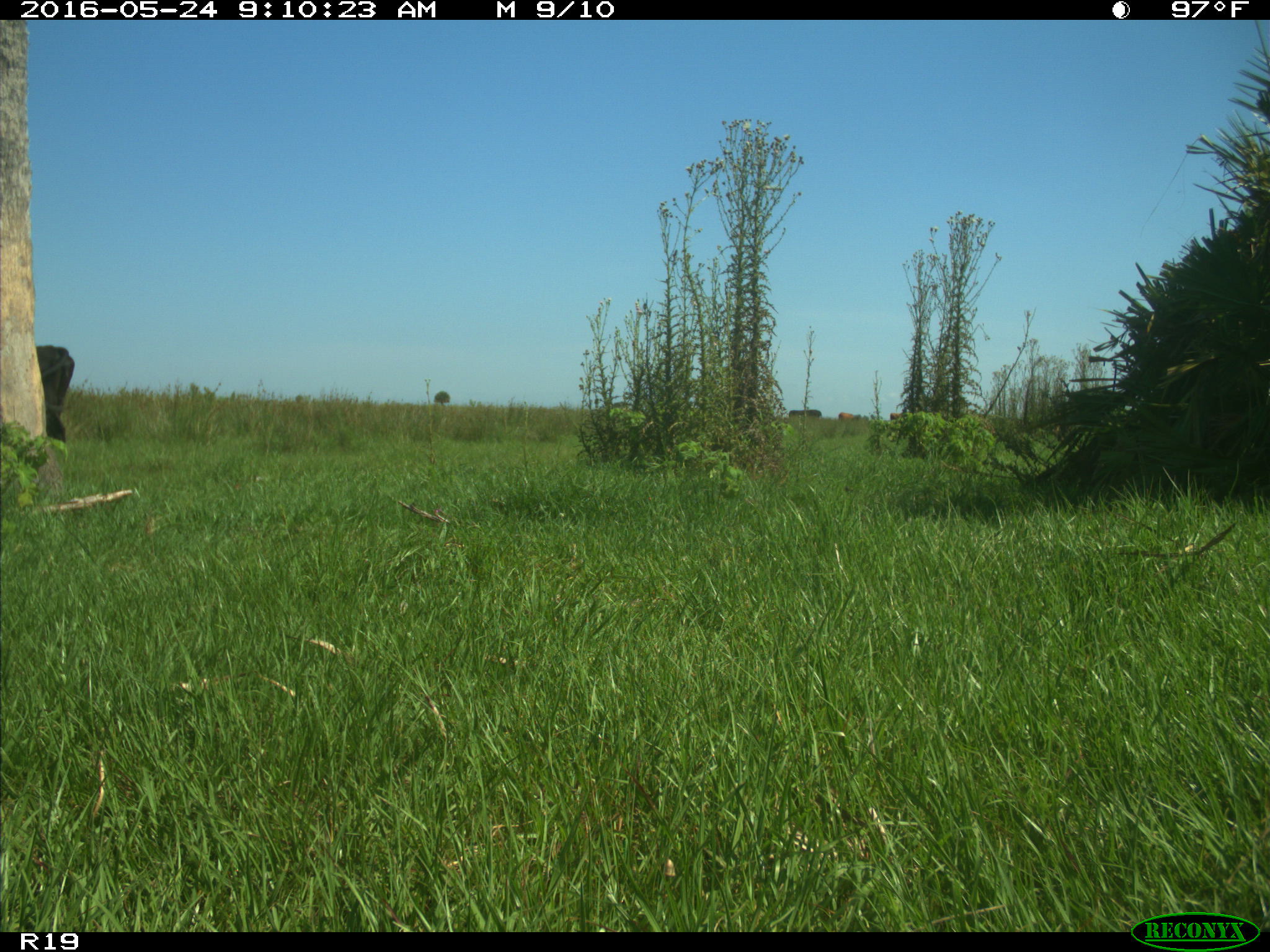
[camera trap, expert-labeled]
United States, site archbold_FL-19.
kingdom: Animalia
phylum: Chordata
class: Mammalia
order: Artiodactyla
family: Bovidae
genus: Bos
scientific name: Bos taurus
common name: domestic cow